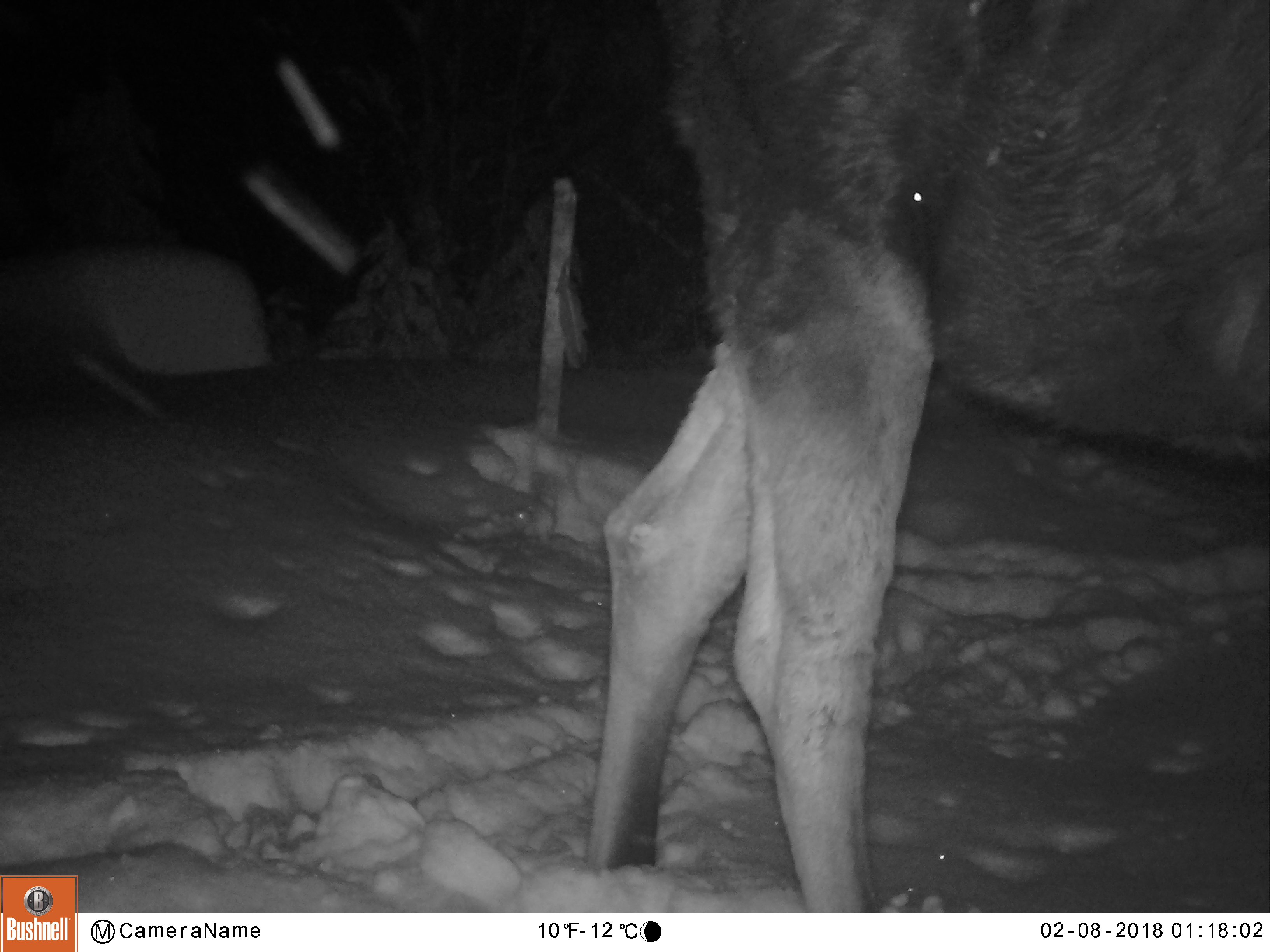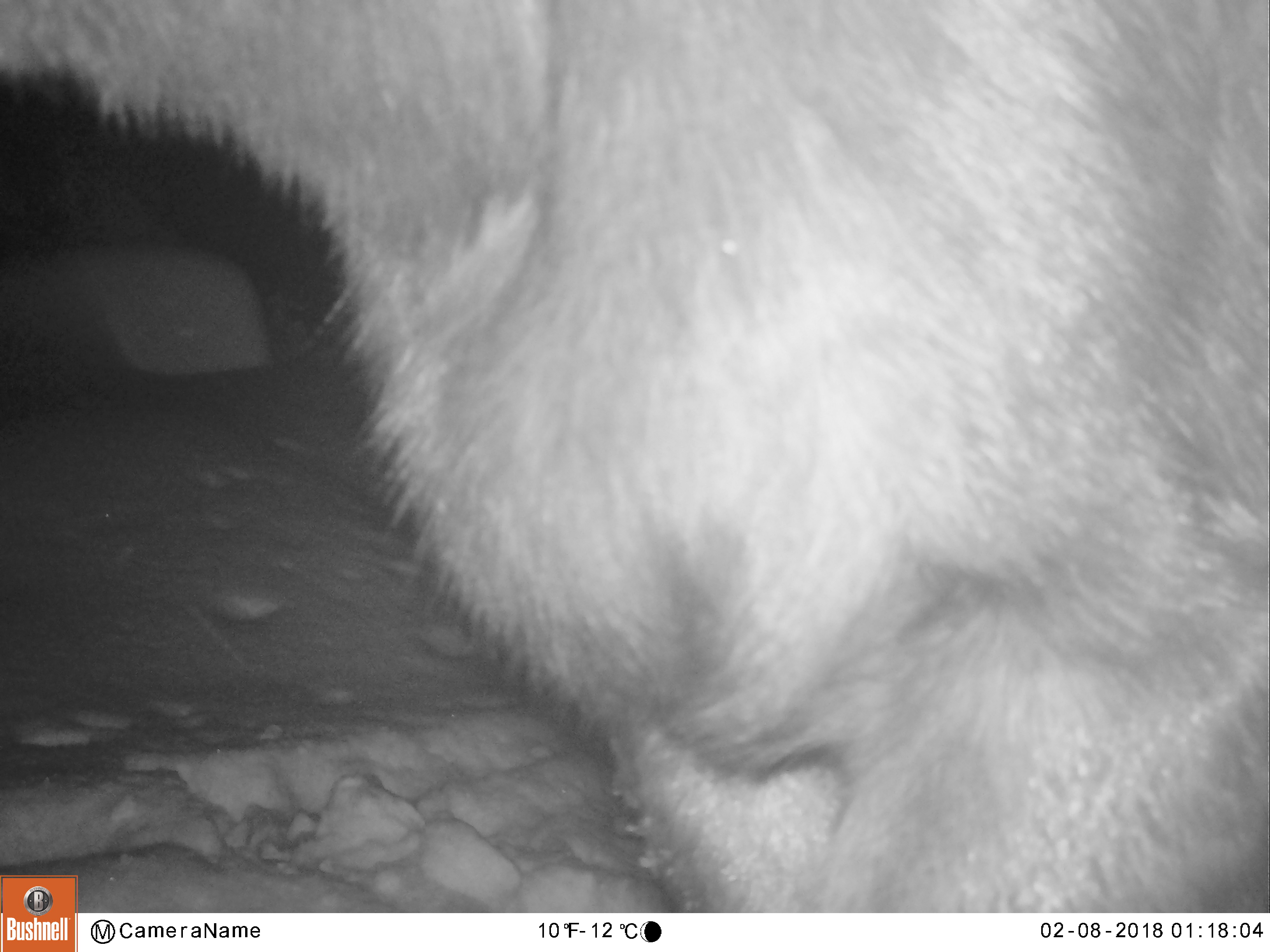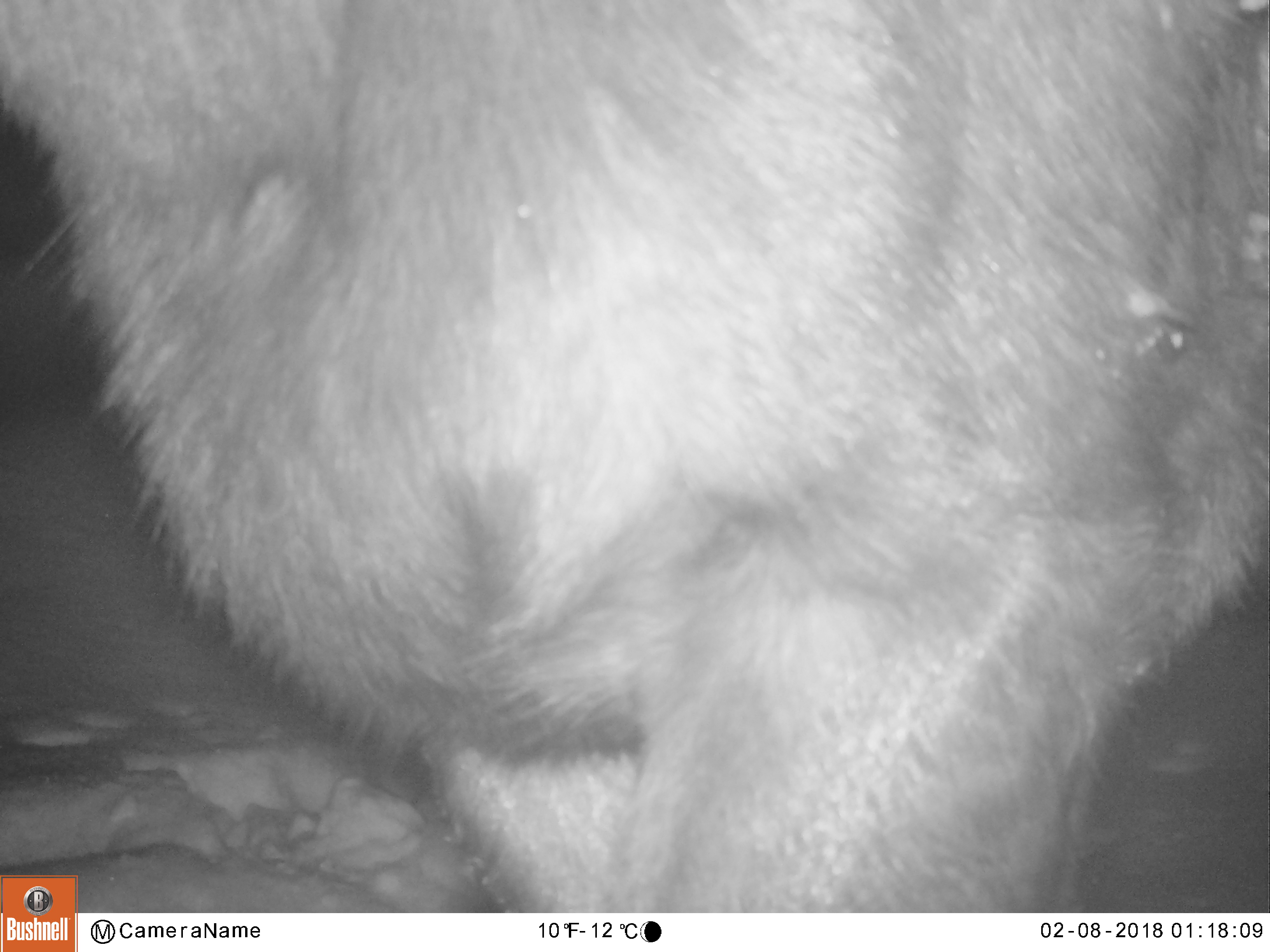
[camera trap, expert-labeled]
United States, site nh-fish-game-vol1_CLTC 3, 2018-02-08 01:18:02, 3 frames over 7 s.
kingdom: Animalia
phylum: Chordata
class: Mammalia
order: Artiodactyla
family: Cervidae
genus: Alces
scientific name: Alces alces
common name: moose